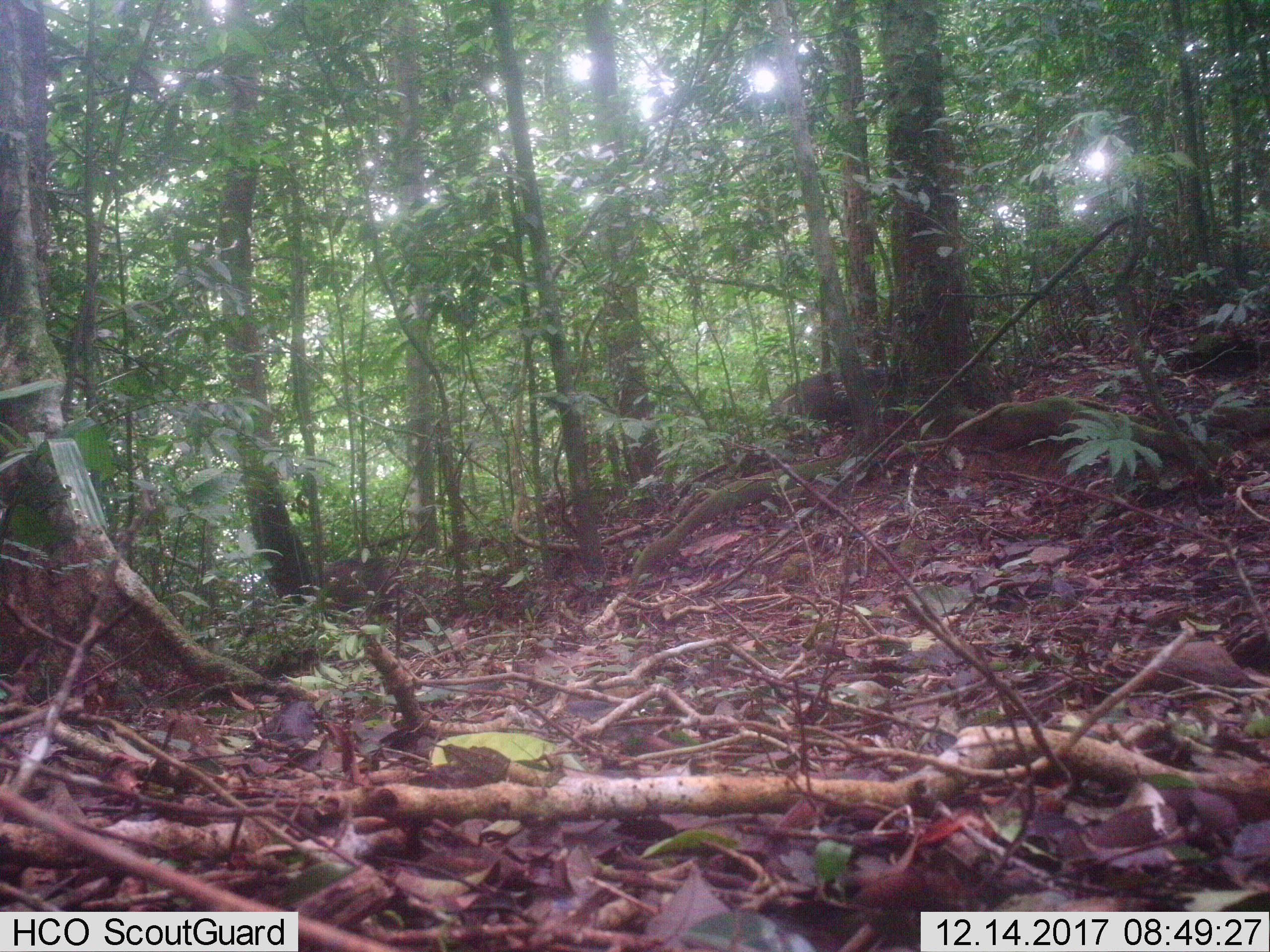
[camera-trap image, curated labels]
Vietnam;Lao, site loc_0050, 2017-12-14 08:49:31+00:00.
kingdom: Animalia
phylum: Chordata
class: Mammalia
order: Artiodactyla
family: Suidae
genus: Sus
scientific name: Sus scrofa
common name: eurasian wild pig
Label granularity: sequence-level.